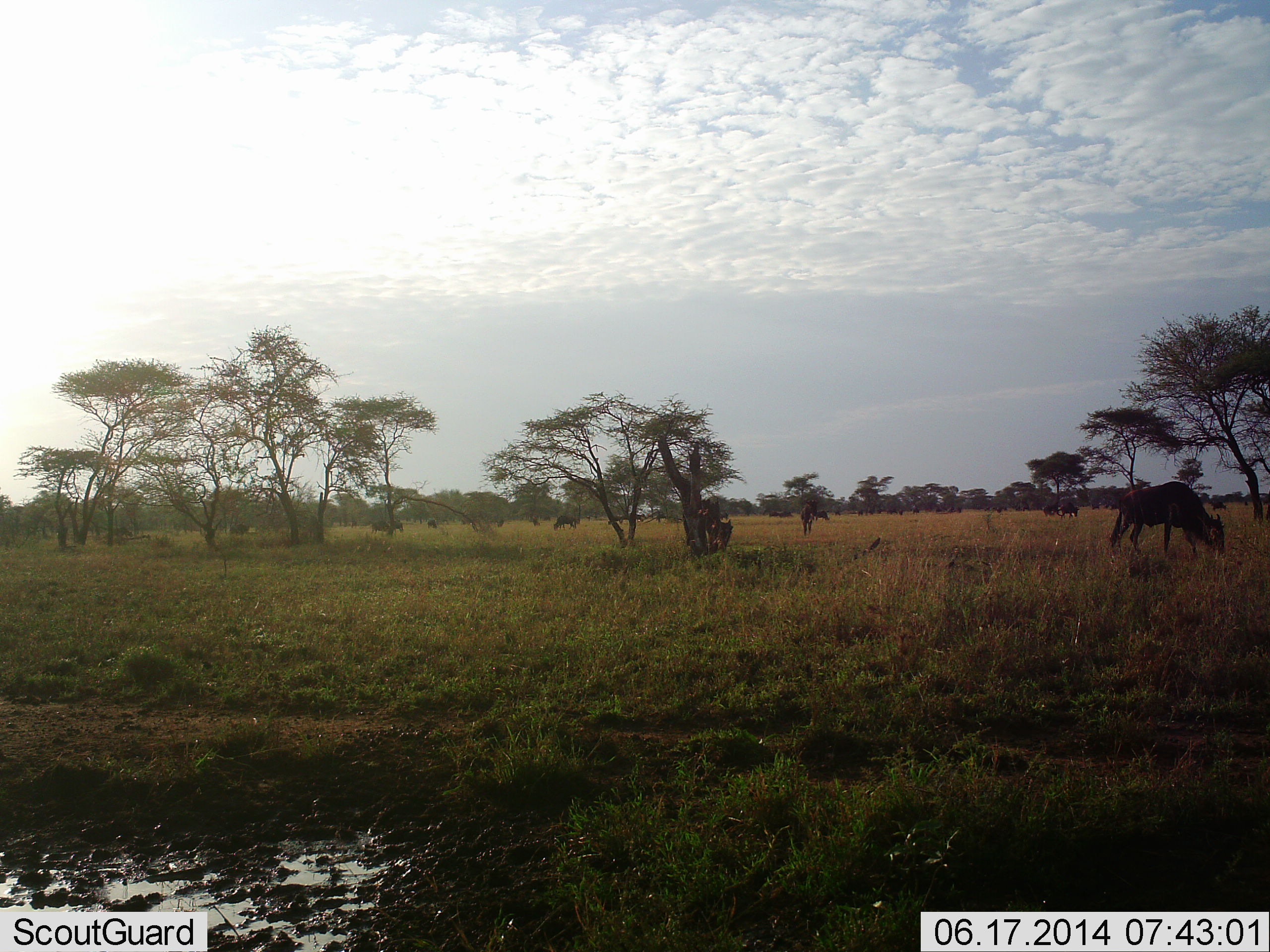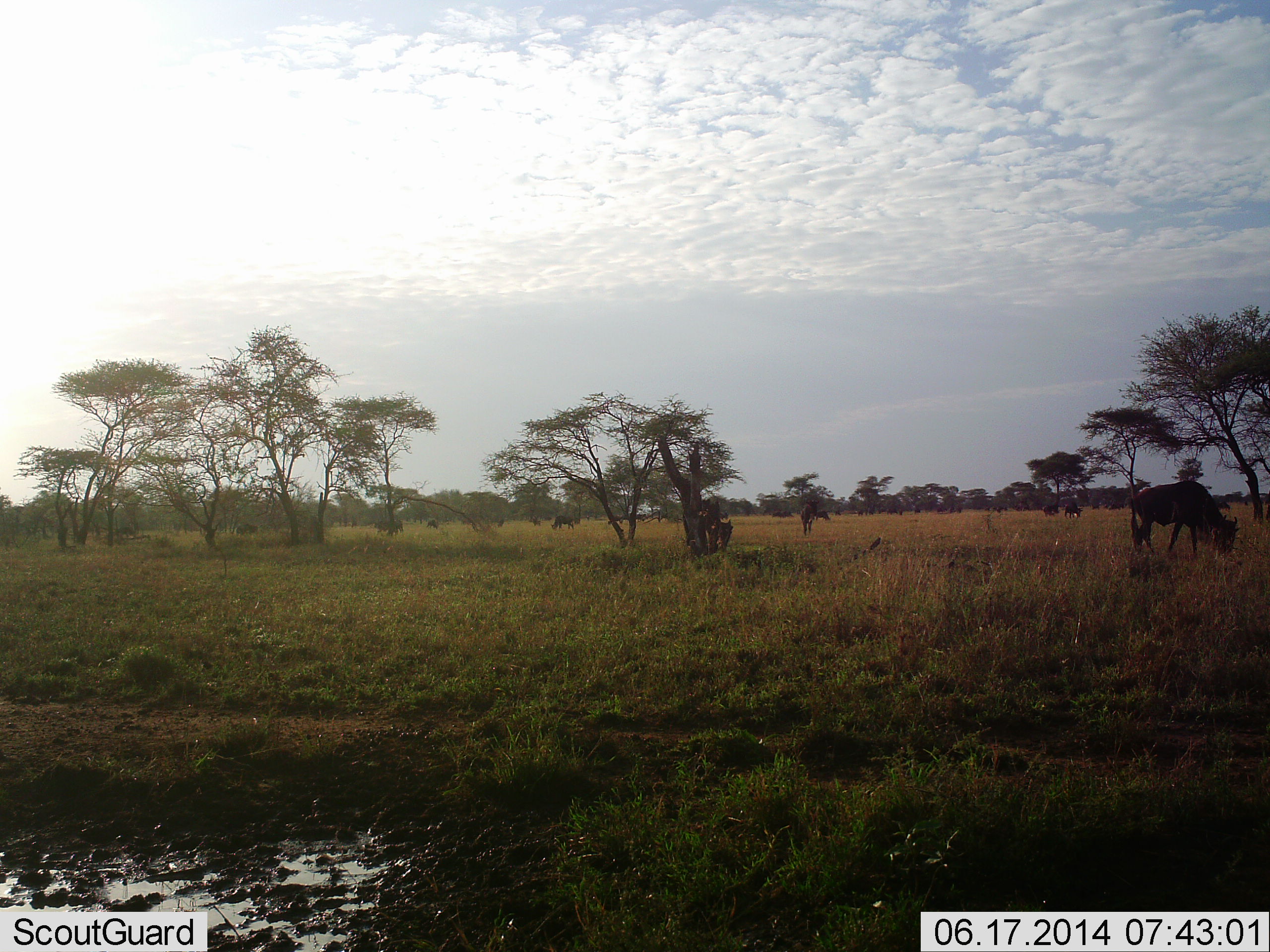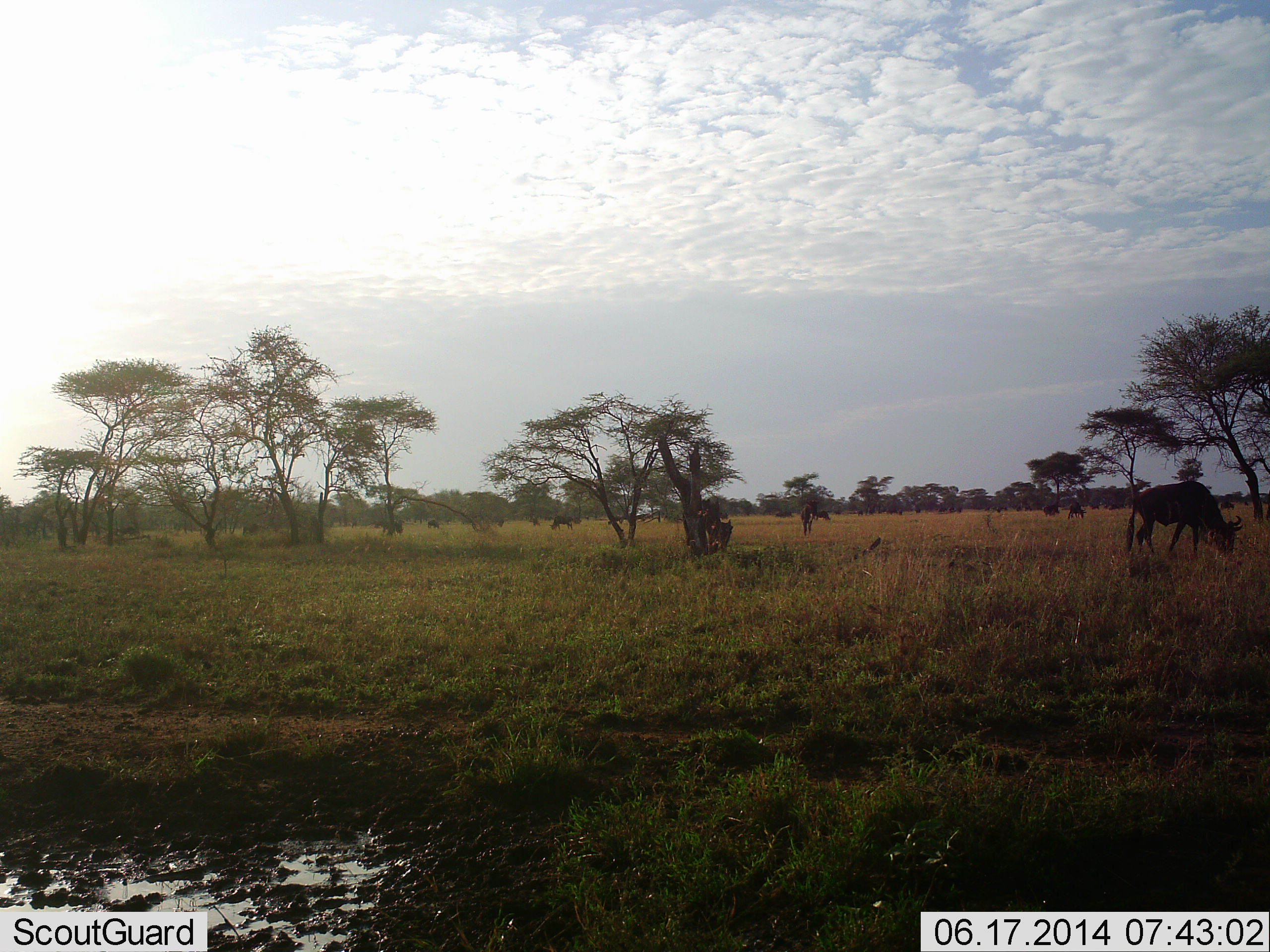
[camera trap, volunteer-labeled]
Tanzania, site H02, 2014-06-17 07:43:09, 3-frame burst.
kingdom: Animalia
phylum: Chordata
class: Mammalia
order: Artiodactyla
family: Bovidae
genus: Connochaetes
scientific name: Connochaetes taurinus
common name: blue wildebeest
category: wildebeest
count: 7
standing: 50%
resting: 0%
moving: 50%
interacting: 0%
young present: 0%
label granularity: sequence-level